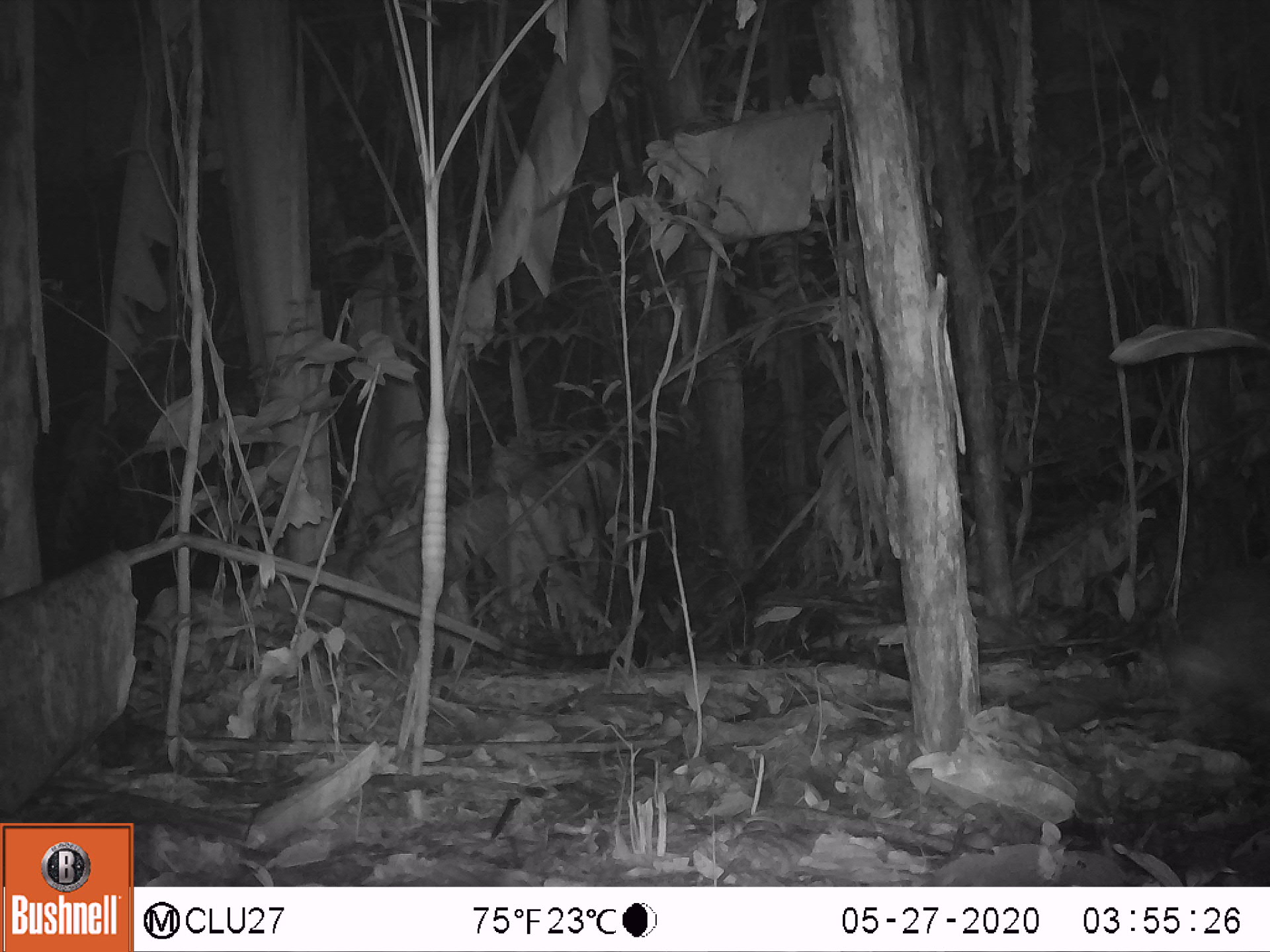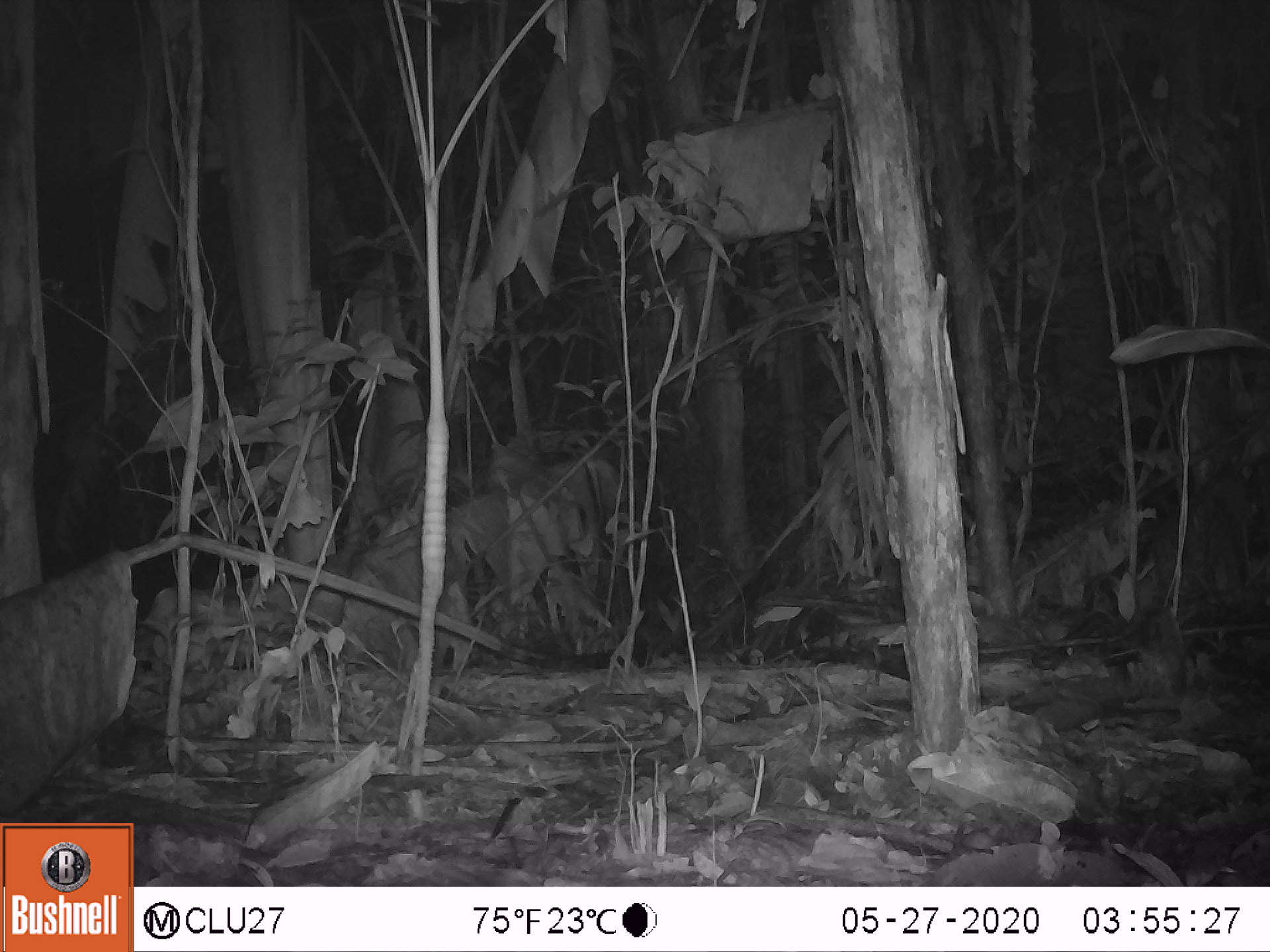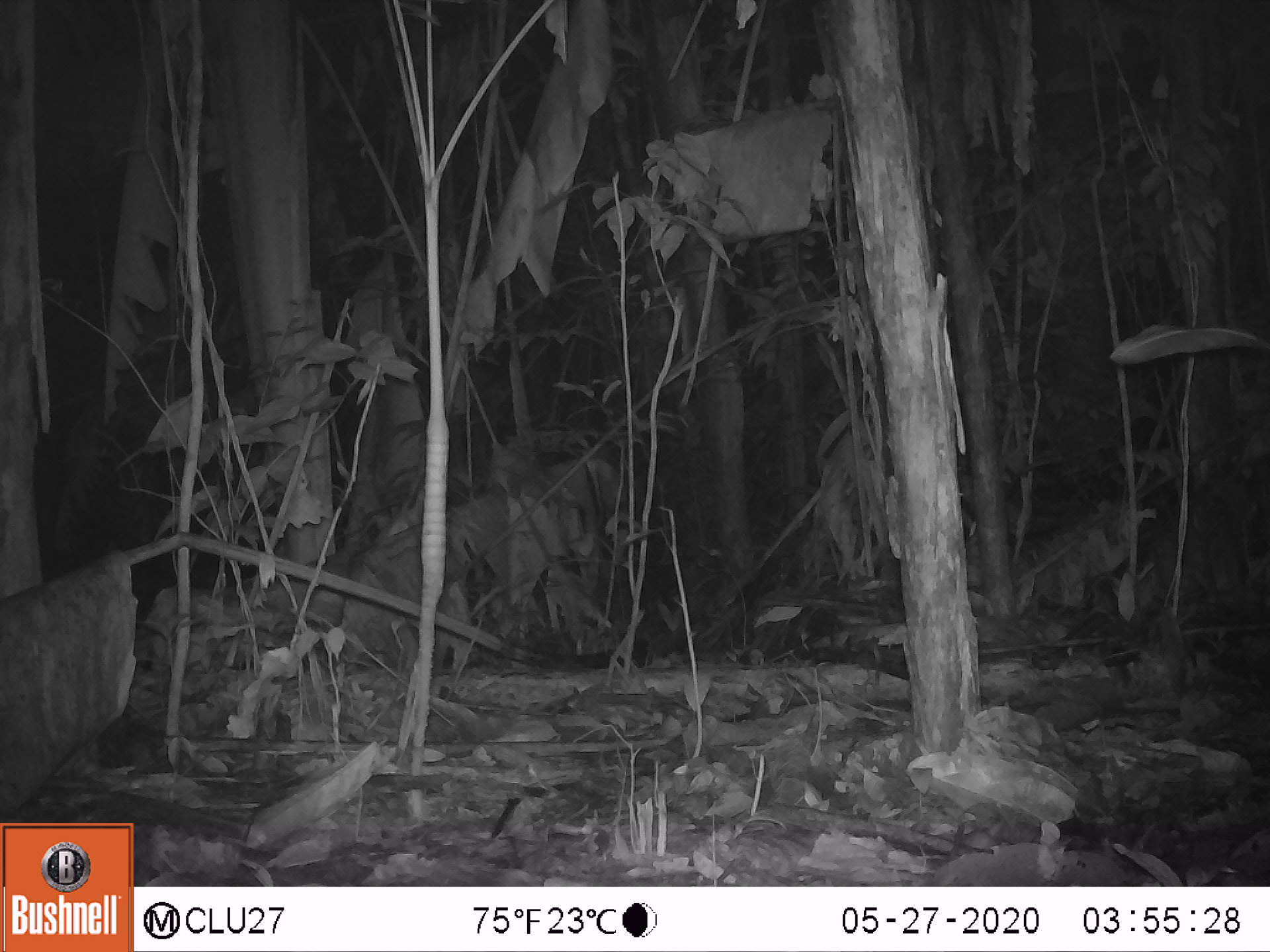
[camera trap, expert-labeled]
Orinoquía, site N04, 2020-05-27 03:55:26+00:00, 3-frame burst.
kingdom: Animalia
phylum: Chordata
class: Mammalia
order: Rodentia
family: Cuniculidae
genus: Cuniculus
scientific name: Cuniculus paca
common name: spotted paca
Spotted paca (Cuniculus paca).